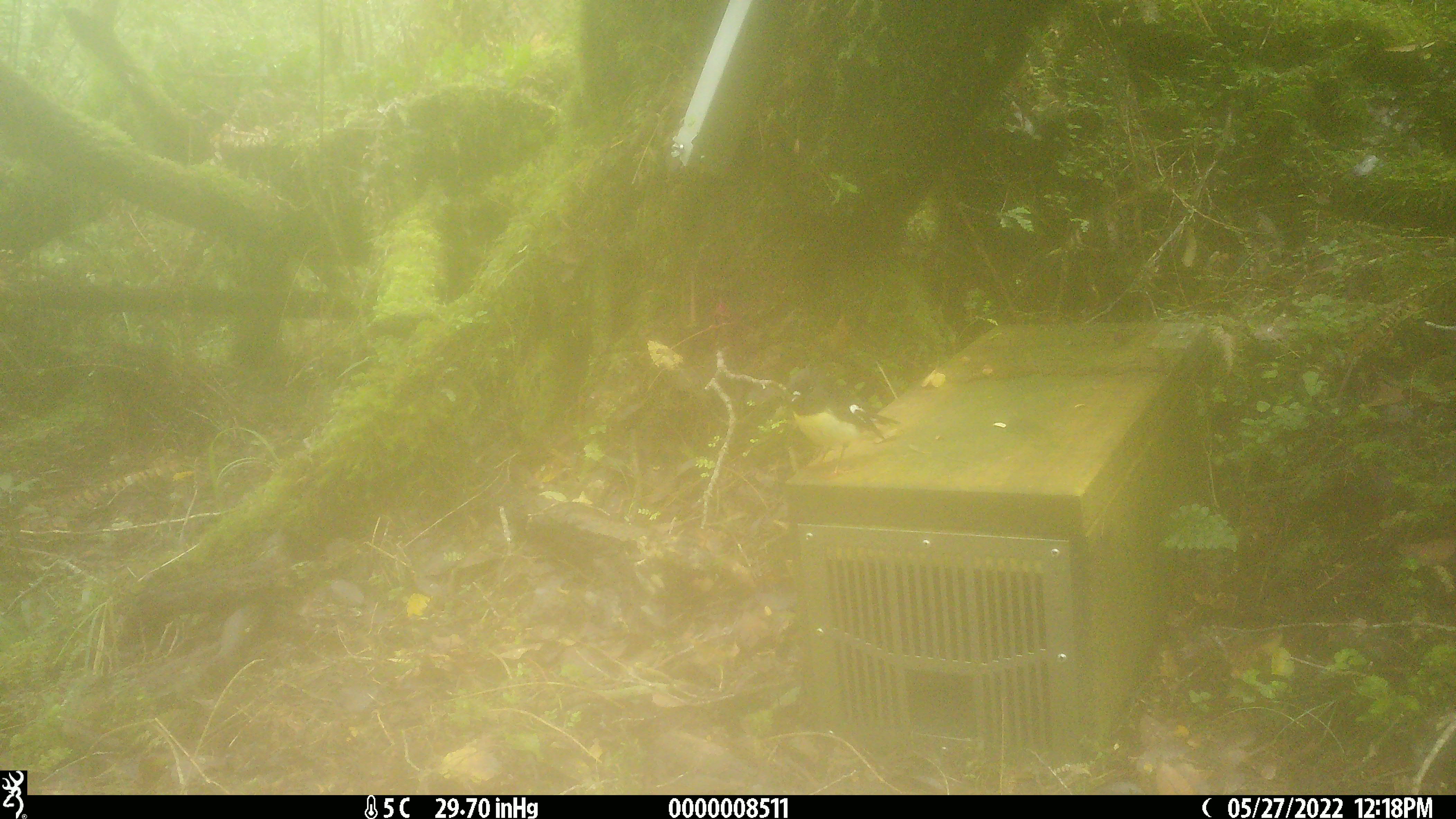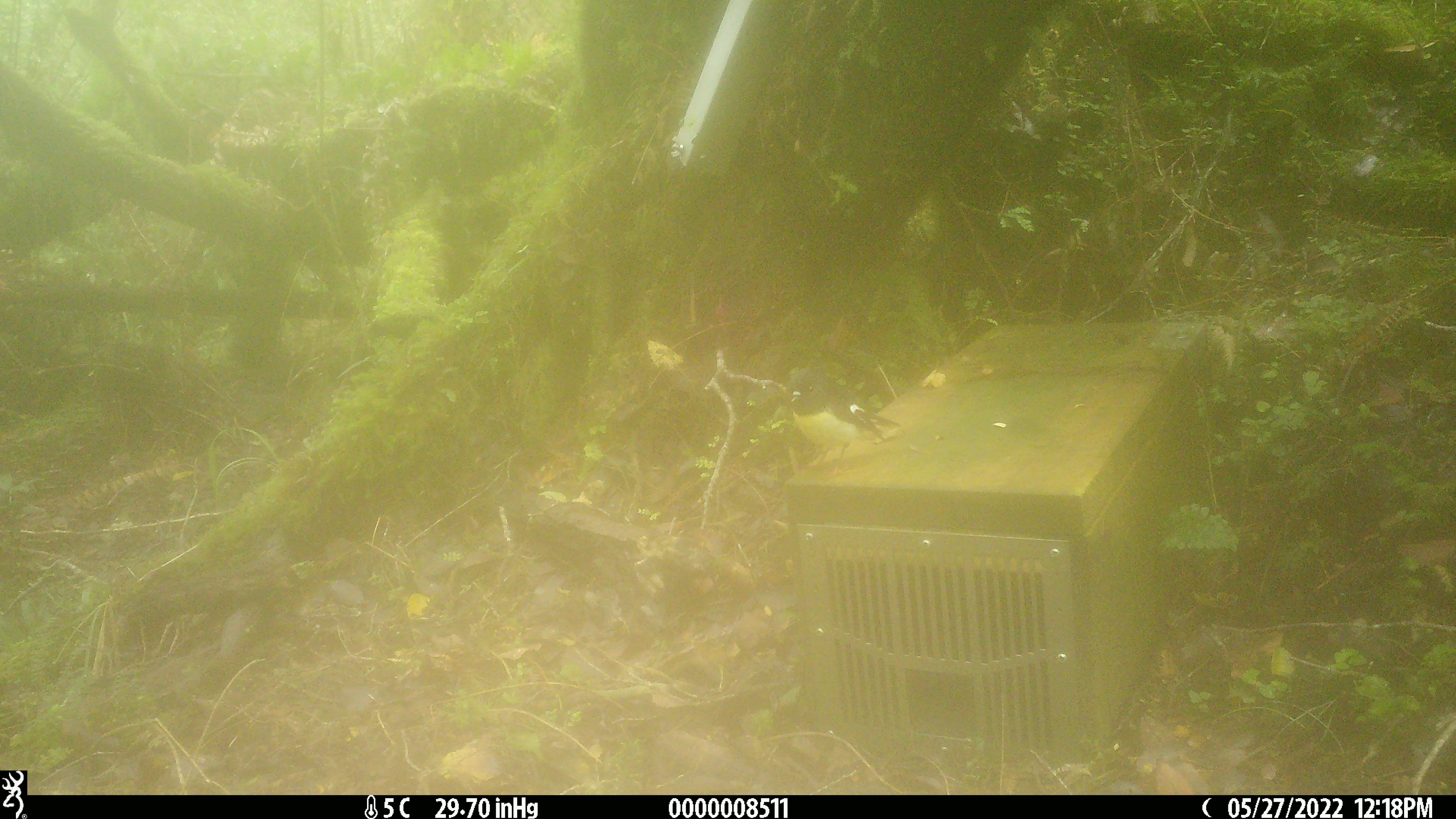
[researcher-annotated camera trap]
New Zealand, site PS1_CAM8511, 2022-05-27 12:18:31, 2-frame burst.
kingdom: Animalia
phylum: Chordata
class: Aves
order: Passeriformes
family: Petroicidae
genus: Petroica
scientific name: Petroica macrocephala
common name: tomtit